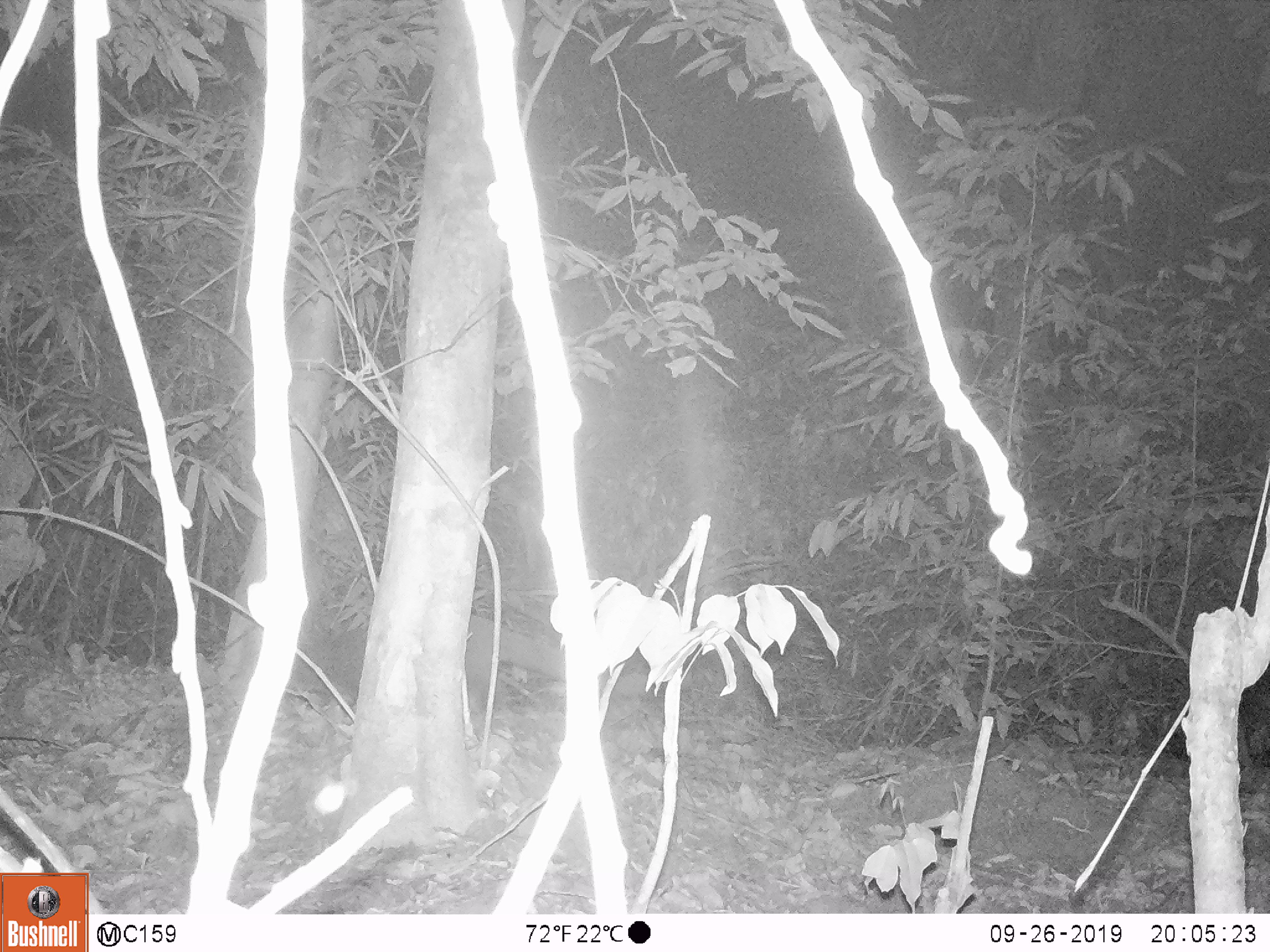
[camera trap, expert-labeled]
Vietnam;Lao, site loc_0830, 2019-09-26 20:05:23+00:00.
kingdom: Animalia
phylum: Chordata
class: Mammalia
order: Carnivora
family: Viverridae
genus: Paguma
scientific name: Paguma larvata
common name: masked palm civet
Masked palm civet (Paguma larvata). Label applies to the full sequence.